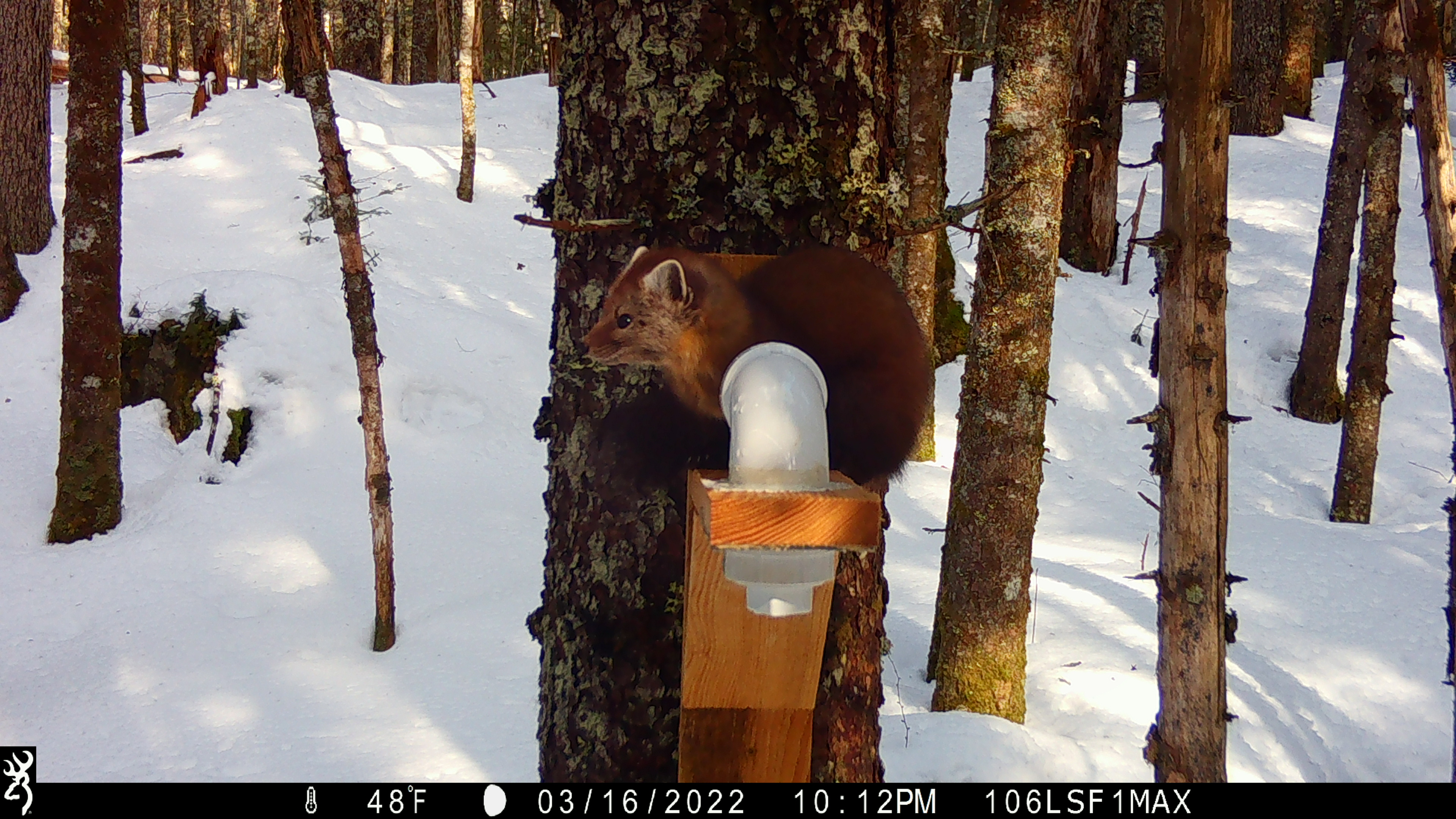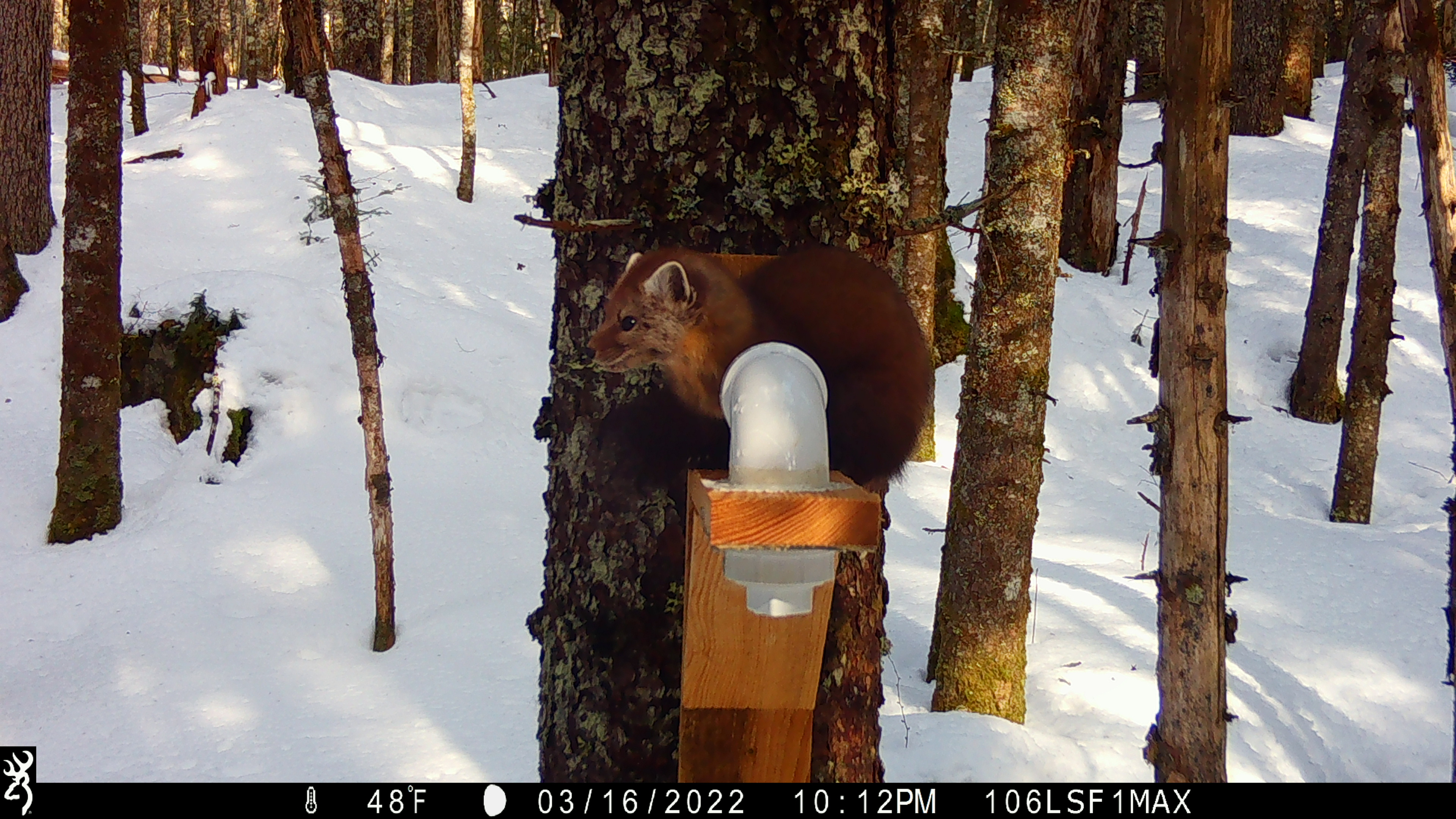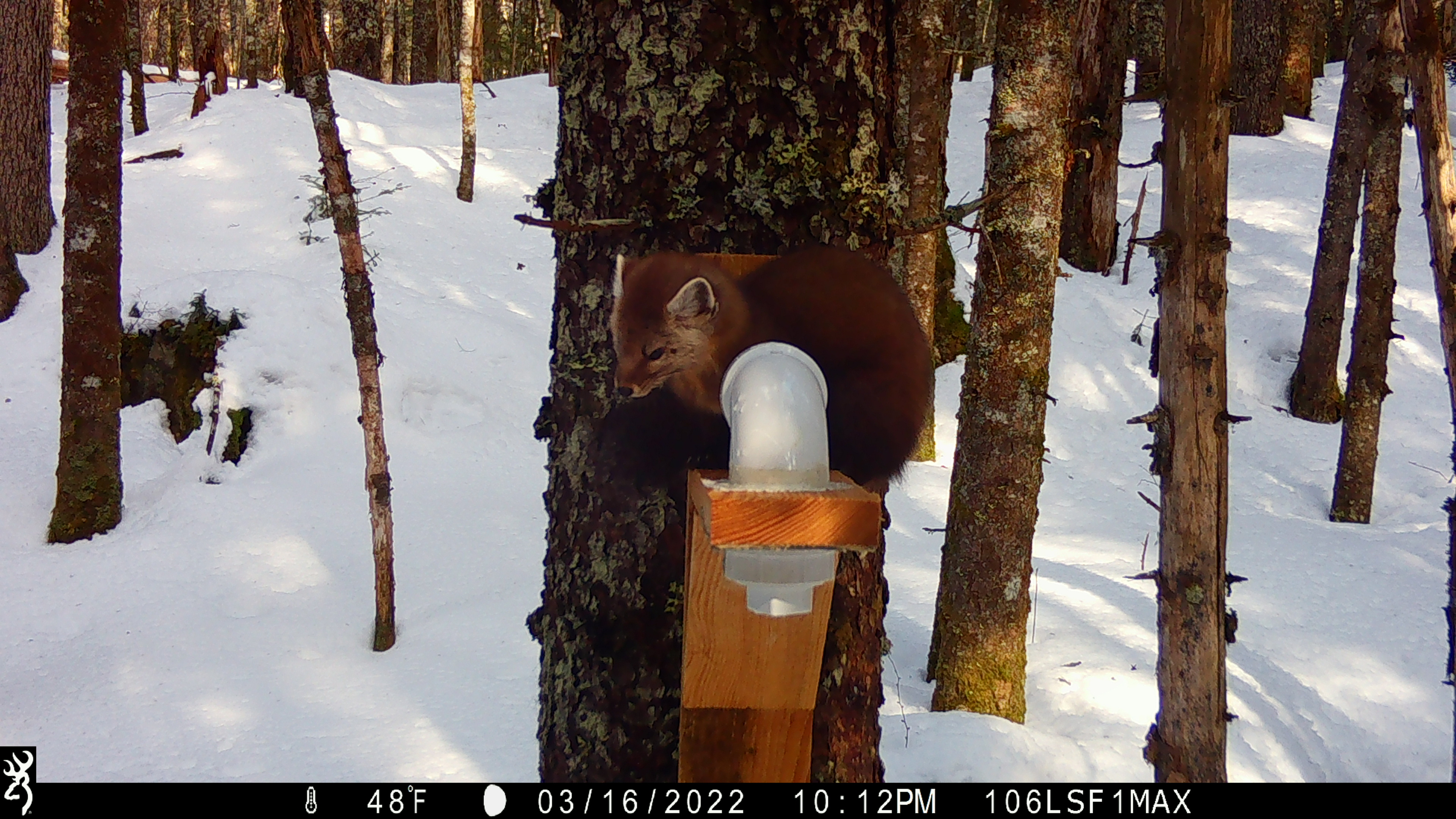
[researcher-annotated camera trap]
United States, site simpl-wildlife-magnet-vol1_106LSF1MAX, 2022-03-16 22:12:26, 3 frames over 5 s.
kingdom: Animalia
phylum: Chordata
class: Mammalia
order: Carnivora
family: Mustelidae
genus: Martes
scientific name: Martes americana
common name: american marten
American marten (Martes americana).